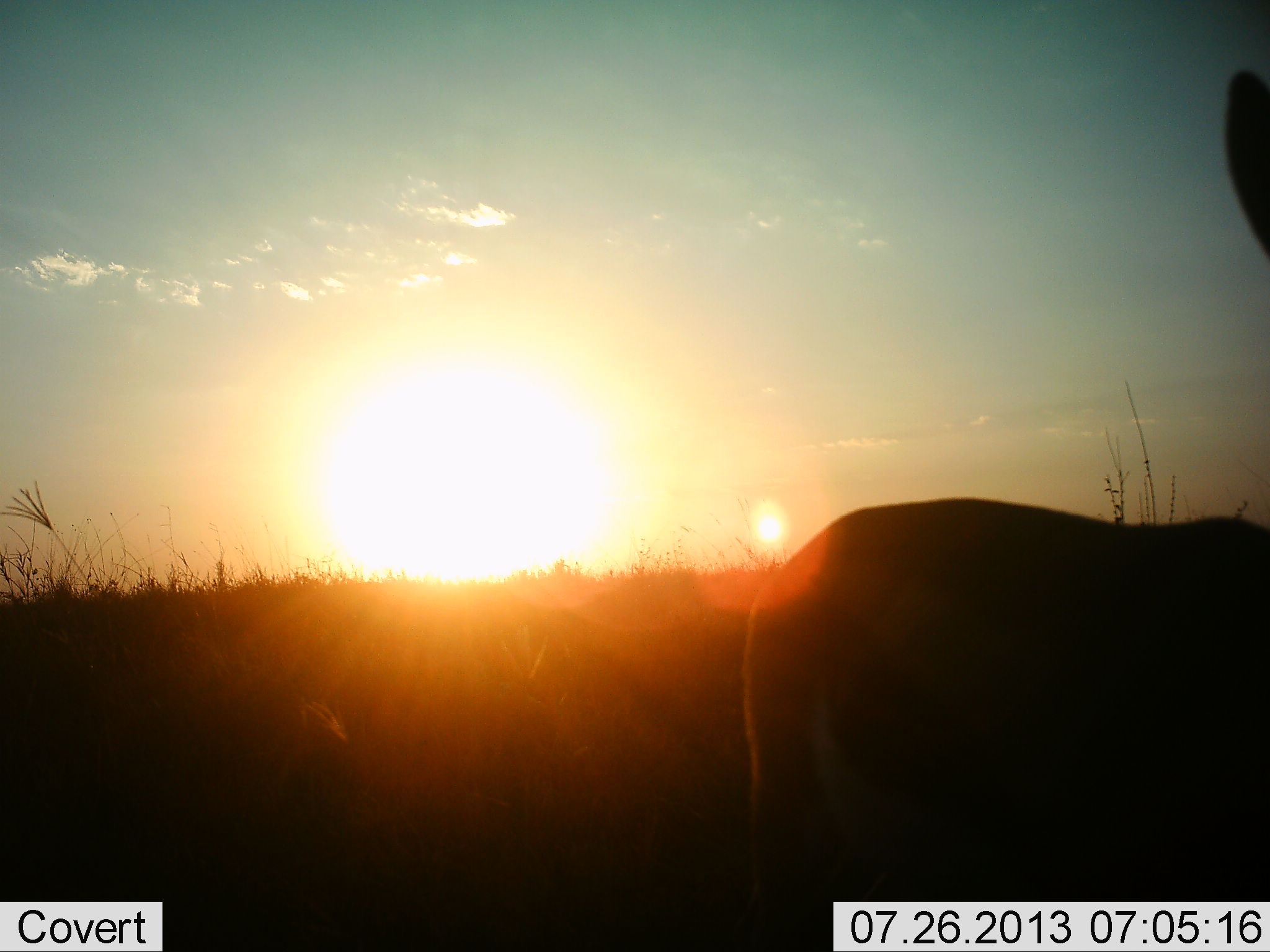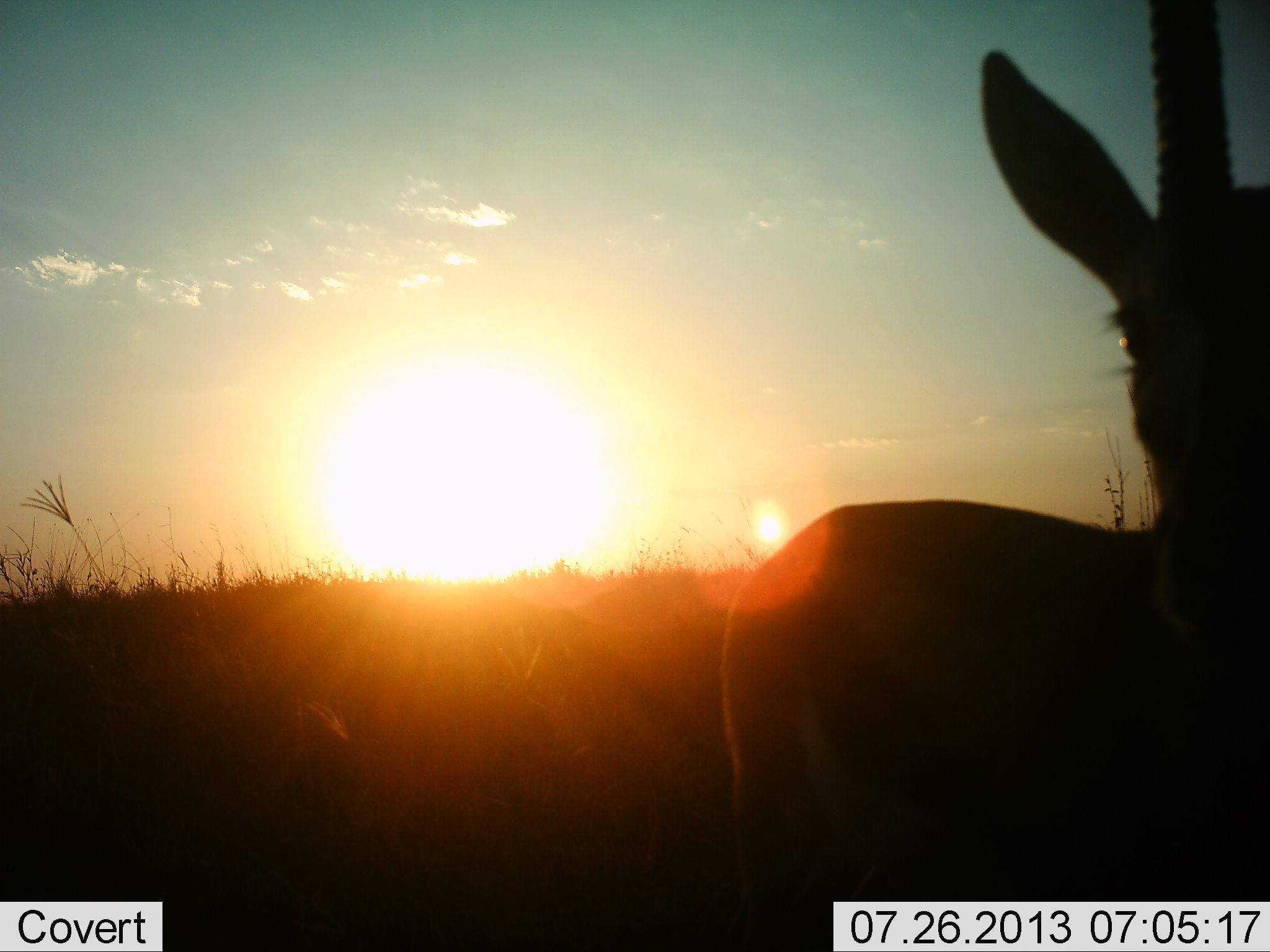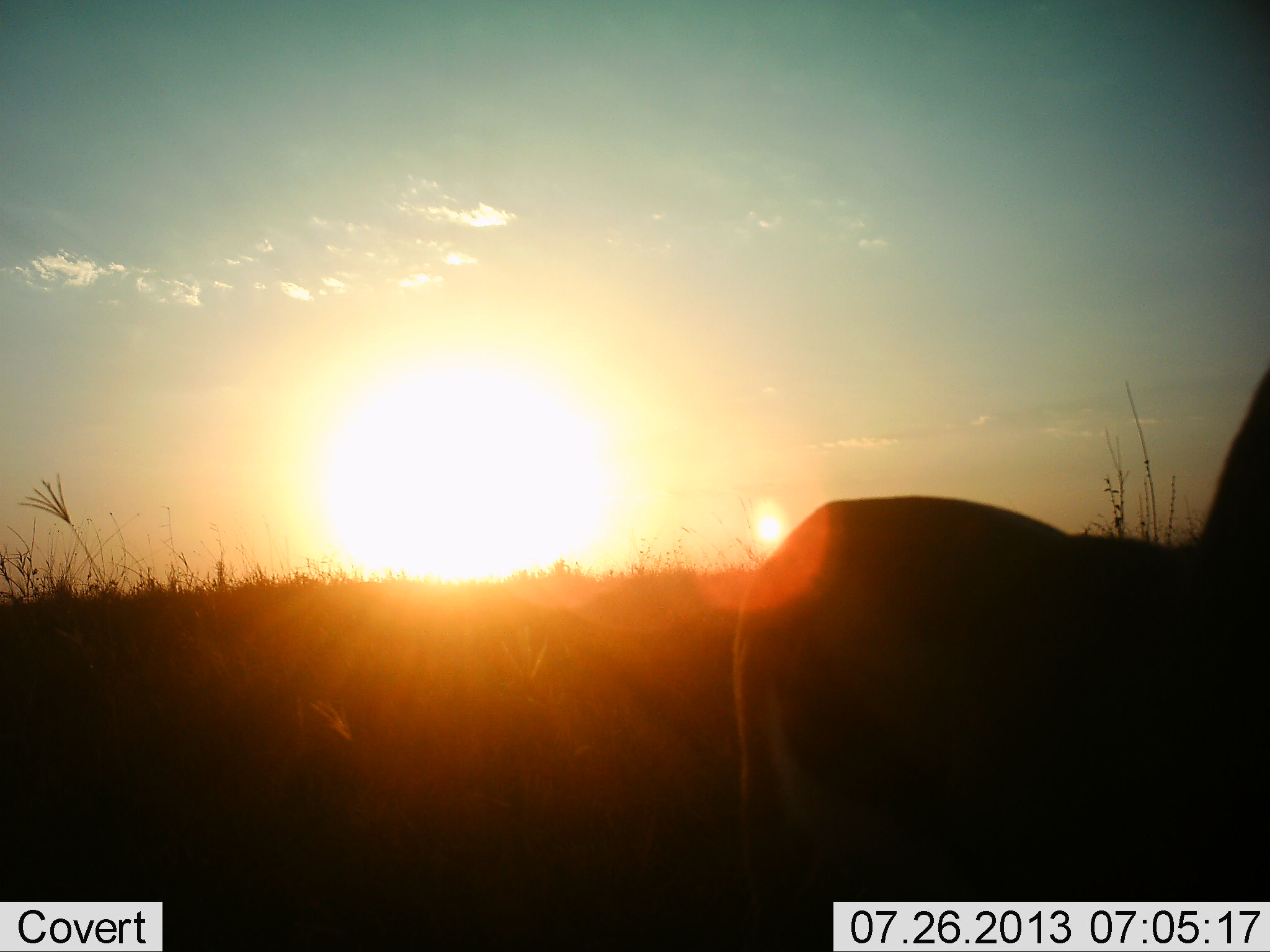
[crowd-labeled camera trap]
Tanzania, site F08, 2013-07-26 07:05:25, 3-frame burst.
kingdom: Animalia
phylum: Chordata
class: Mammalia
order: Artiodactyla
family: Bovidae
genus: Eudorcas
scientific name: Eudorcas thomsonii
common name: thomson's gazelle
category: gazellethomsons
Gazellethomsons (thomson's gazelle) (Eudorcas thomsonii), count 1. Behavior (volunteer vote fractions): standing 79%, resting 0%, moving 11%, interacting 5%. Young present (vote fraction): 0%. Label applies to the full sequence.